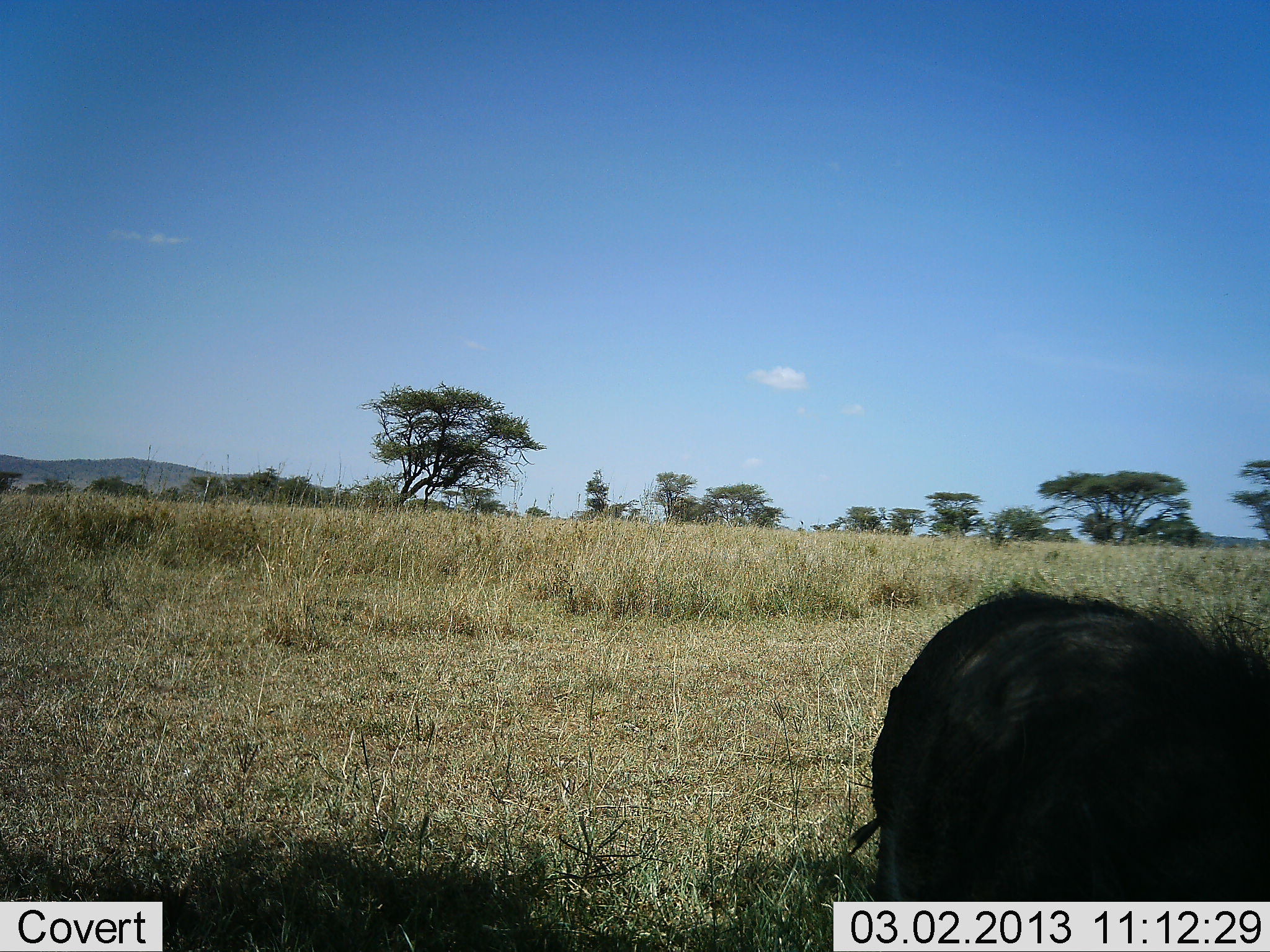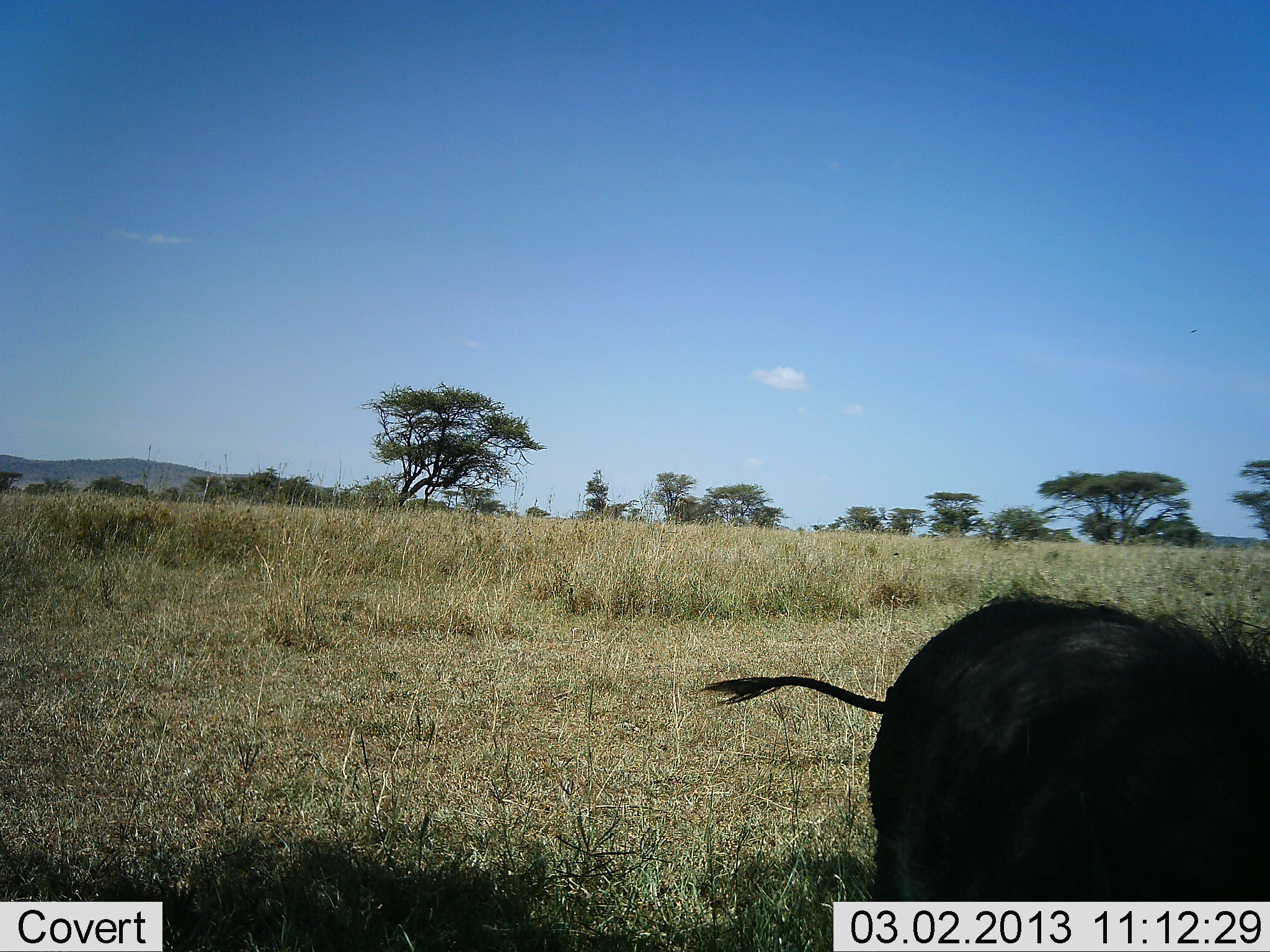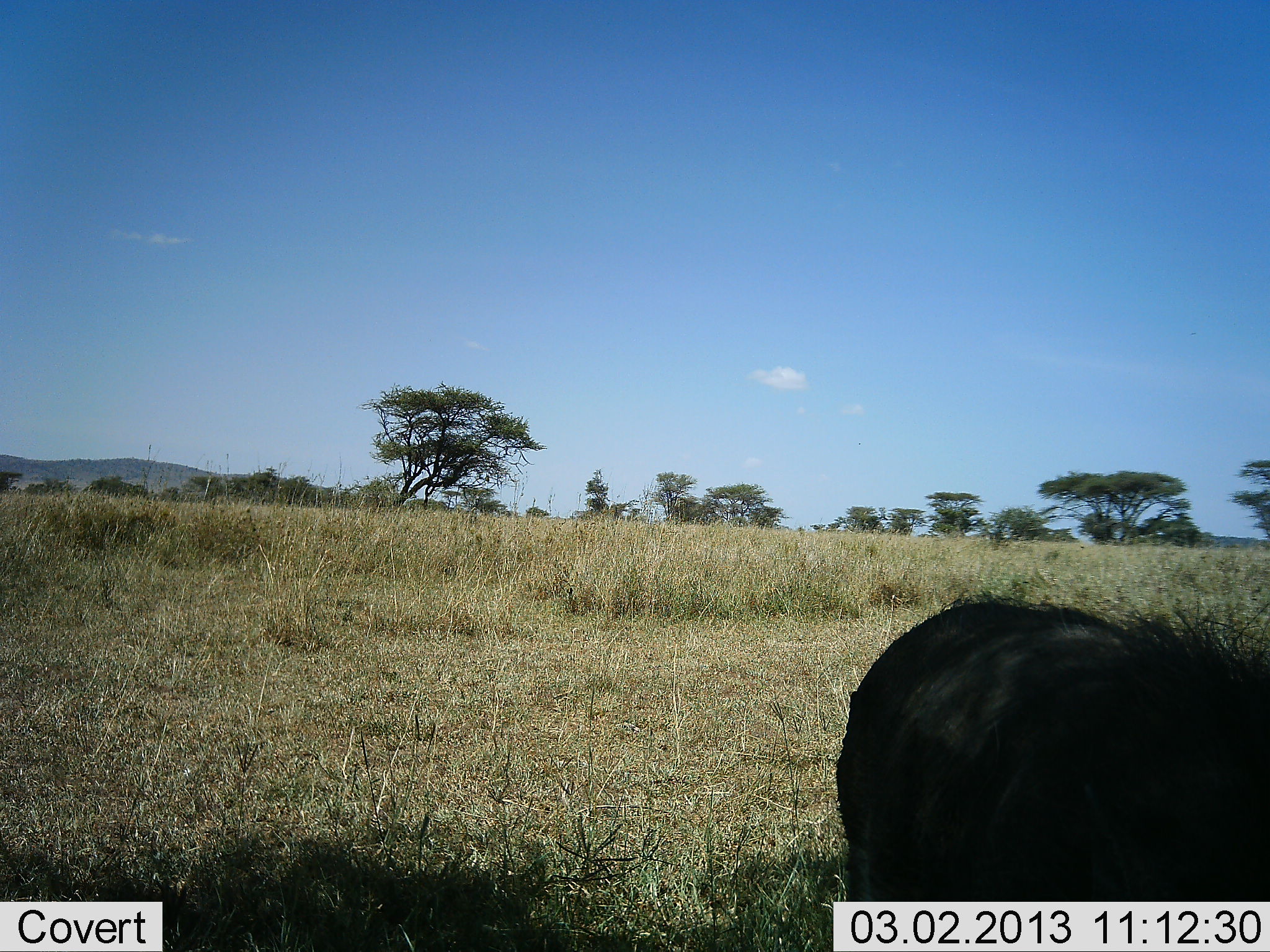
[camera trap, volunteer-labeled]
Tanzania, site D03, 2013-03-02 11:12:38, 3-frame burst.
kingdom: Animalia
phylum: Chordata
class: Mammalia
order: Artiodactyla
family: Suidae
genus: Phacochoerus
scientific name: Phacochoerus africanus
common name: warthog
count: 1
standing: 65%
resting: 0%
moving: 3%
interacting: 3%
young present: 0%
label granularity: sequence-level